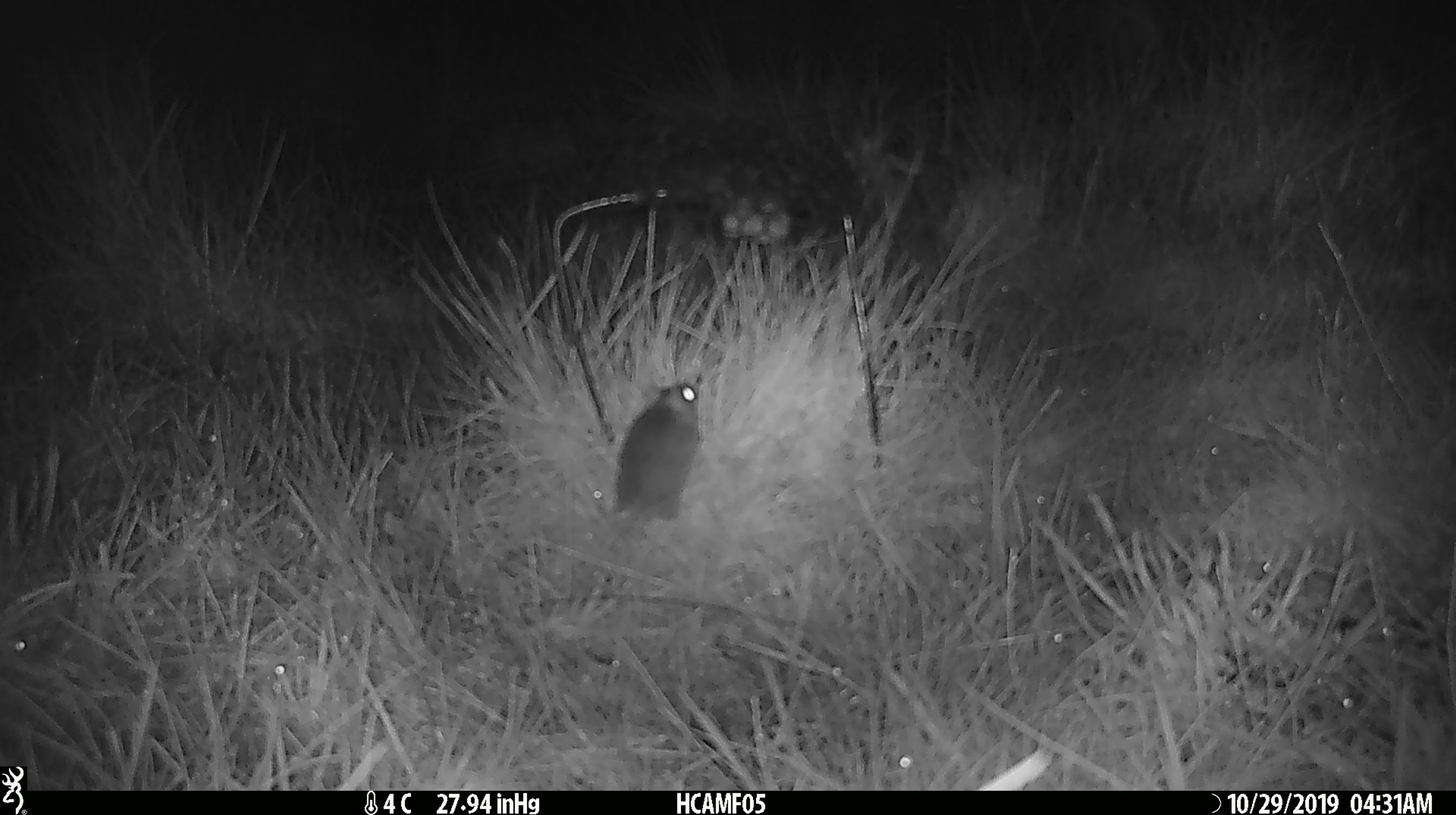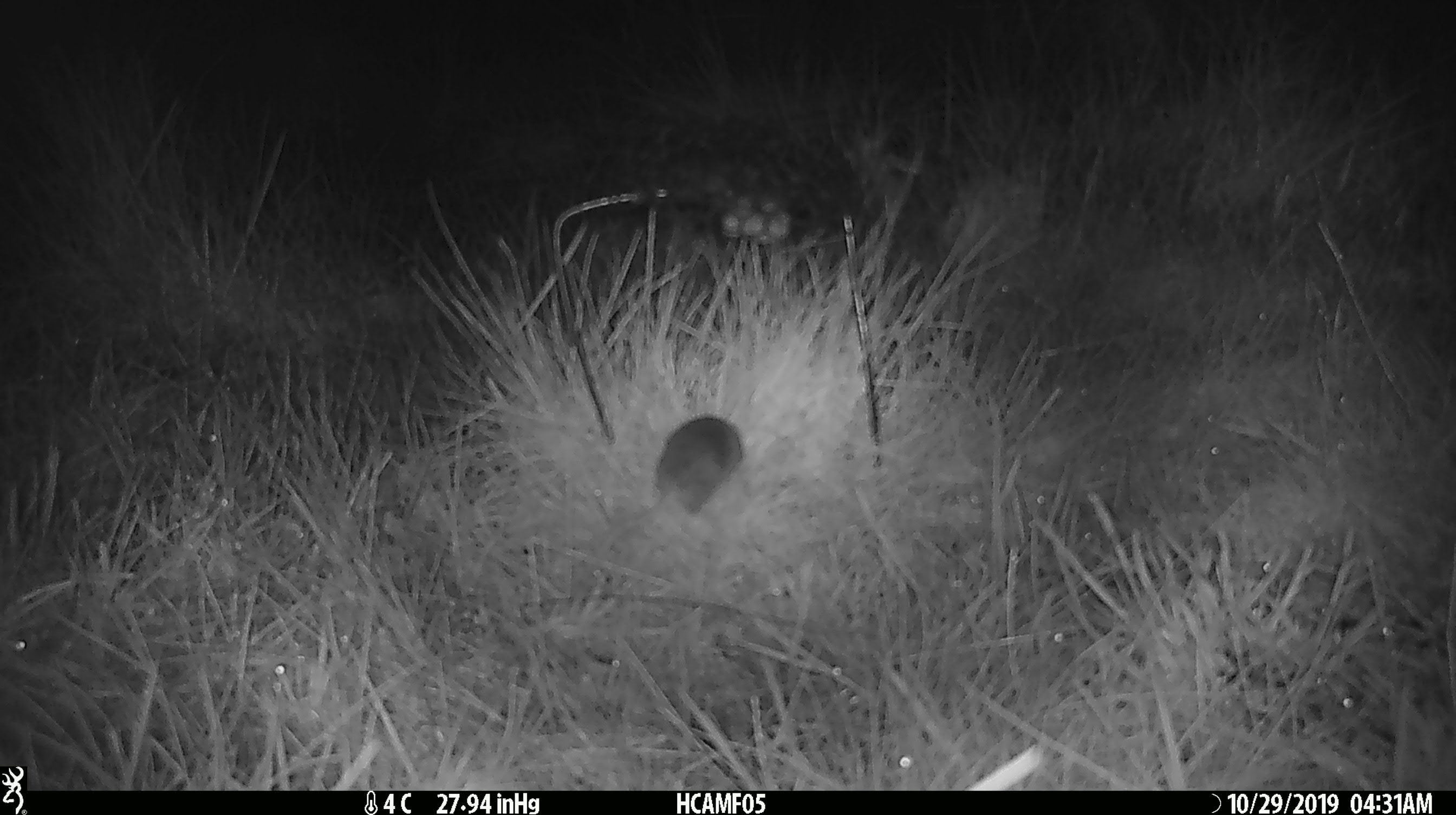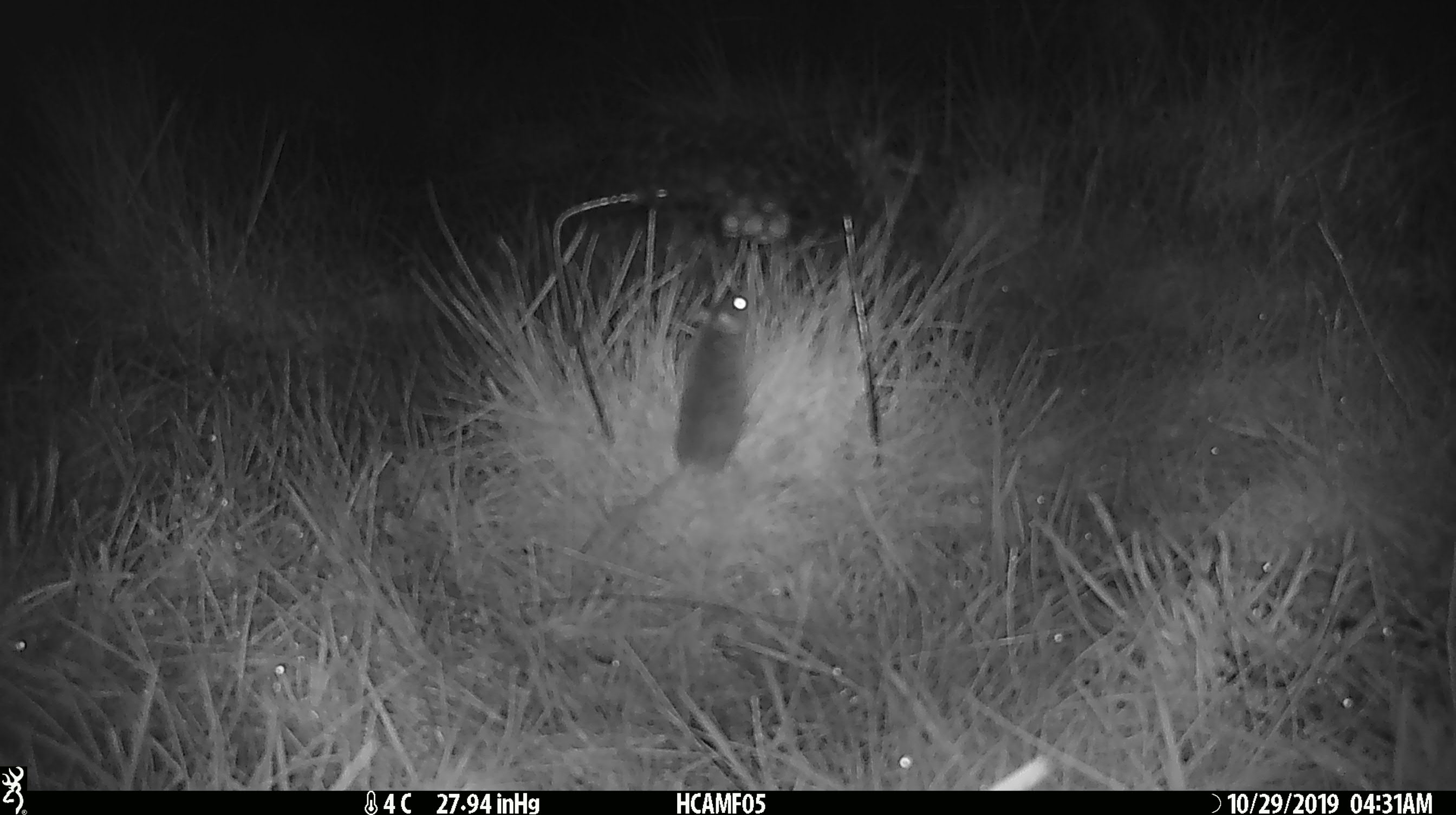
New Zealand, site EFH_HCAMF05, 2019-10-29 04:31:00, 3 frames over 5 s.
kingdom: Animalia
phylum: Chordata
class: Mammalia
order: Rodentia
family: Muridae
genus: Mus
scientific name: Mus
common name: mouse